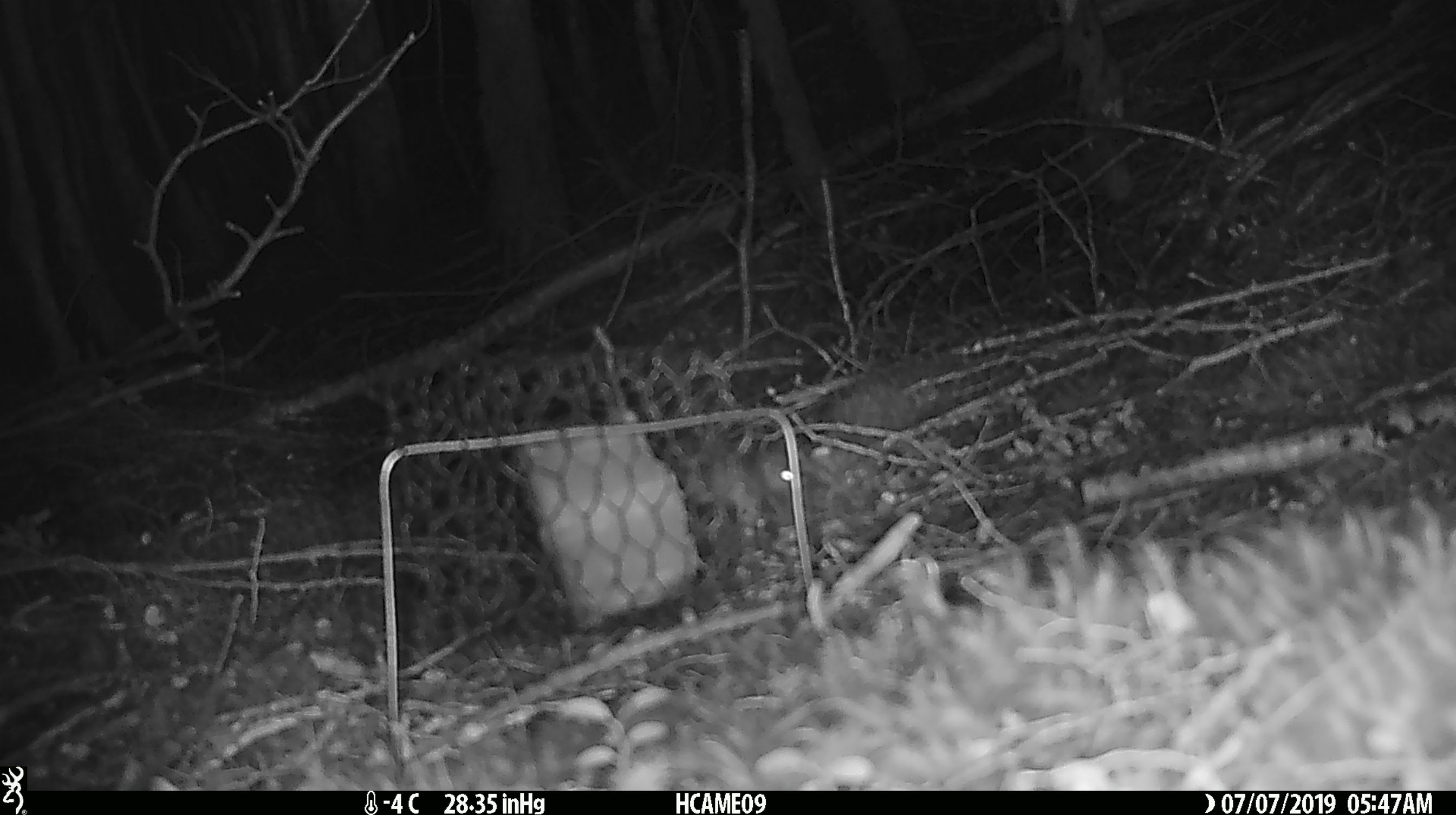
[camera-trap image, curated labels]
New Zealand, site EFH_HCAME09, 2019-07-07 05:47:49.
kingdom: Animalia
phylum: Chordata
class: Mammalia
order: Rodentia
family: Muridae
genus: Mus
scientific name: Mus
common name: mouse